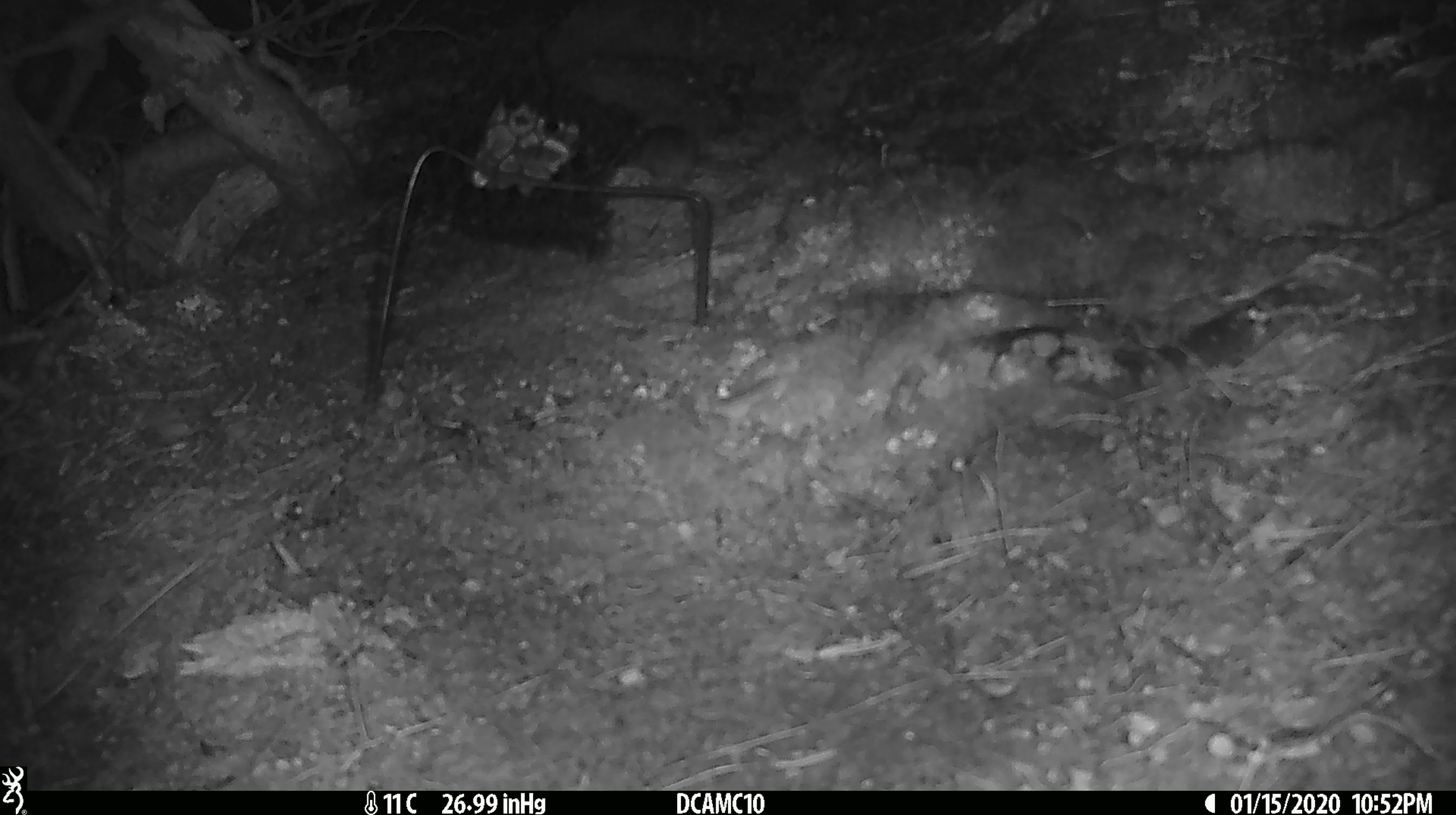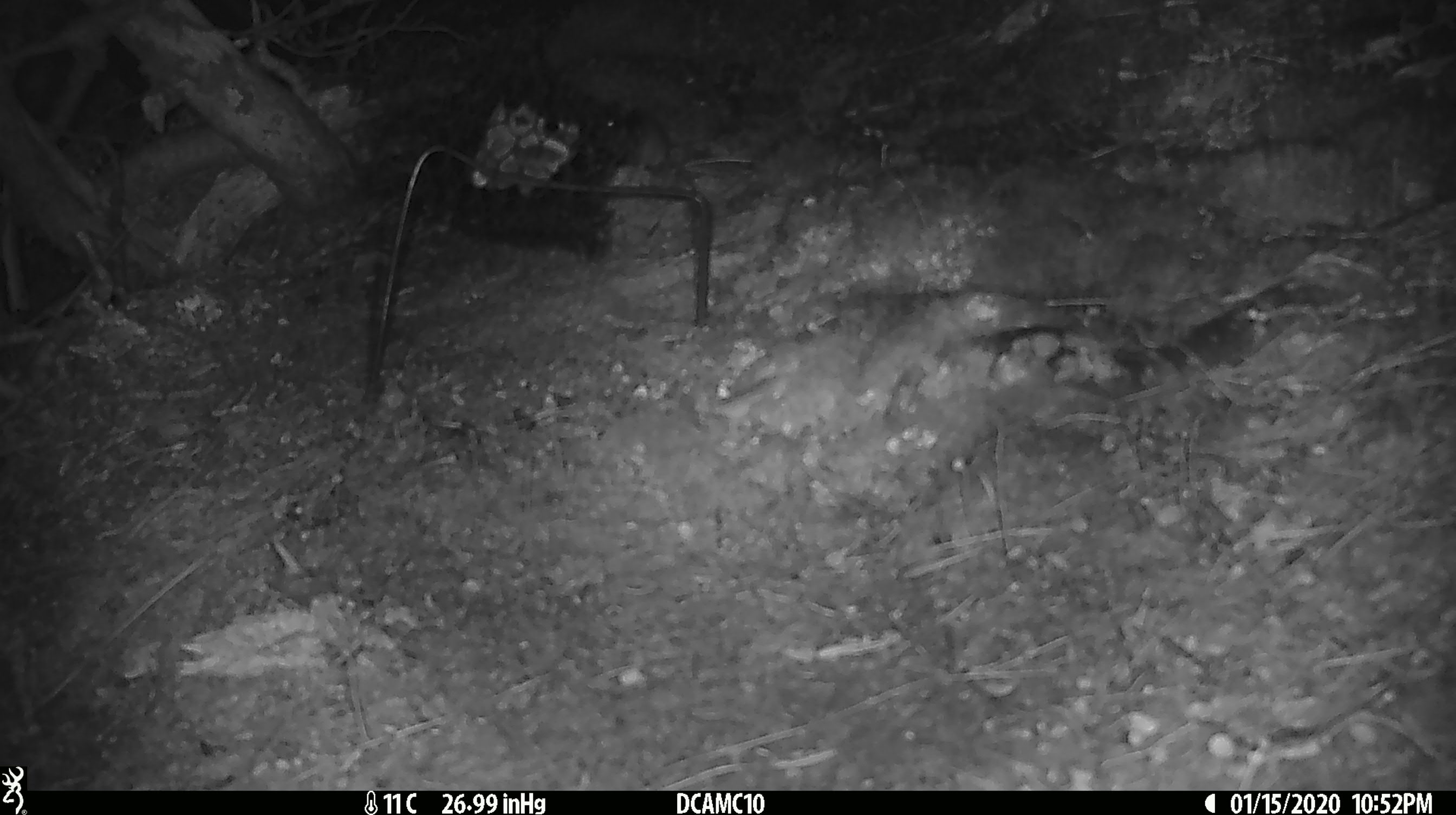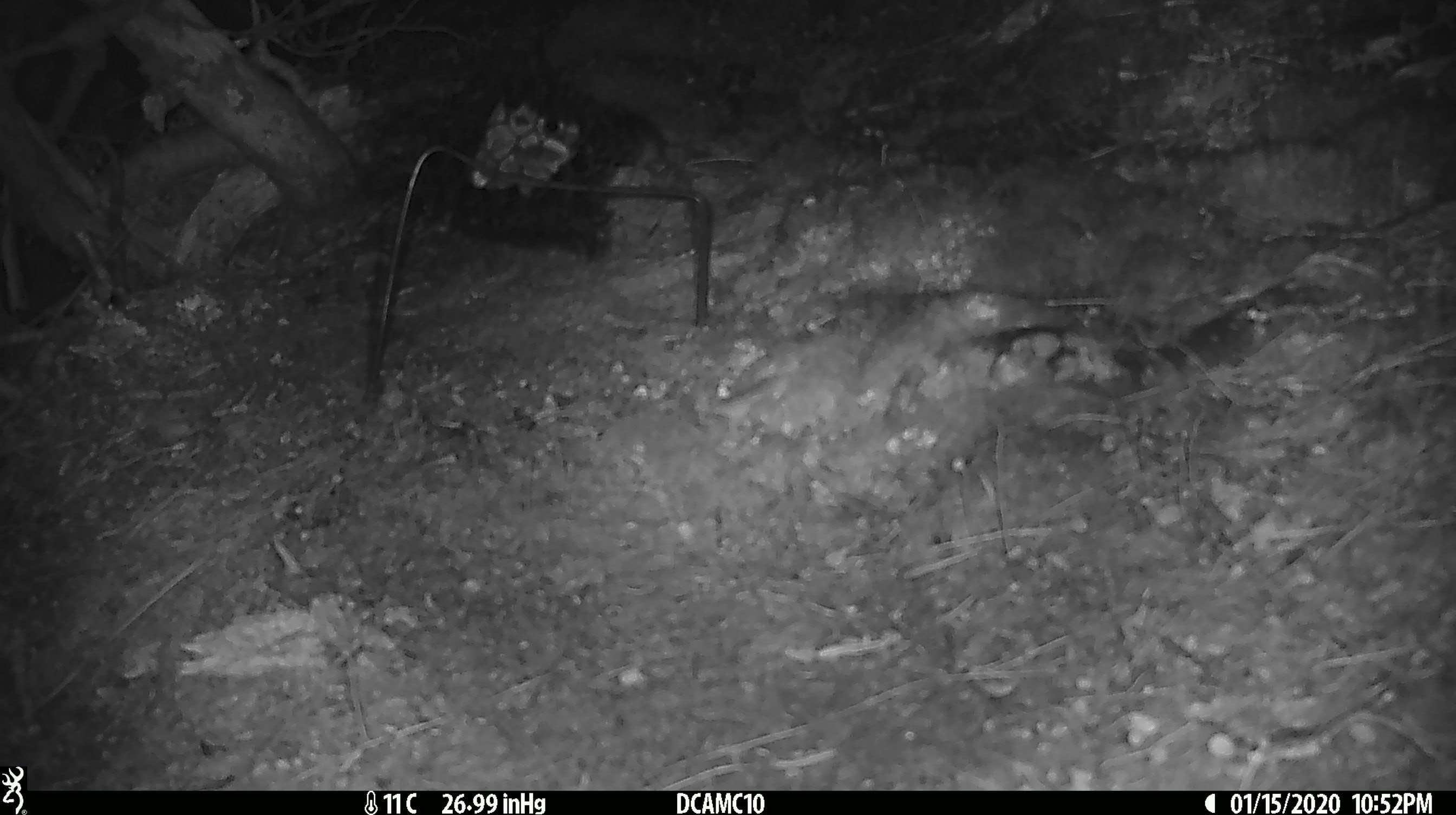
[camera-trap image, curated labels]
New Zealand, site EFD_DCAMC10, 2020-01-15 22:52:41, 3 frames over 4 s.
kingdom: Animalia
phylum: Chordata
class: Mammalia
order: Rodentia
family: Muridae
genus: Mus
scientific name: Mus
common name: mouse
Mouse (Mus).